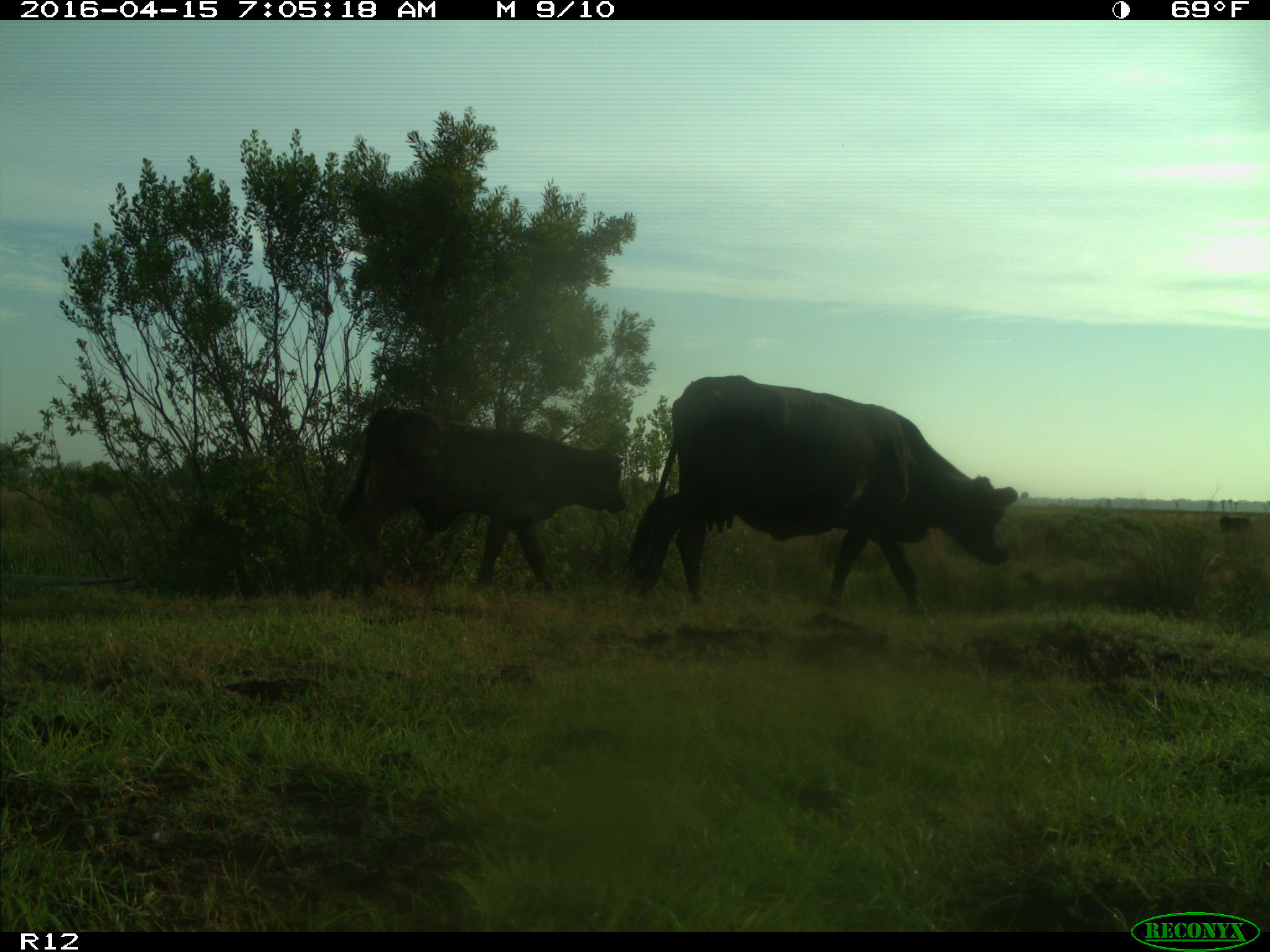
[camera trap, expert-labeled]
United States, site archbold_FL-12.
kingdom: Animalia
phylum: Chordata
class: Mammalia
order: Artiodactyla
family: Bovidae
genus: Bos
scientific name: Bos taurus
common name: domestic cow